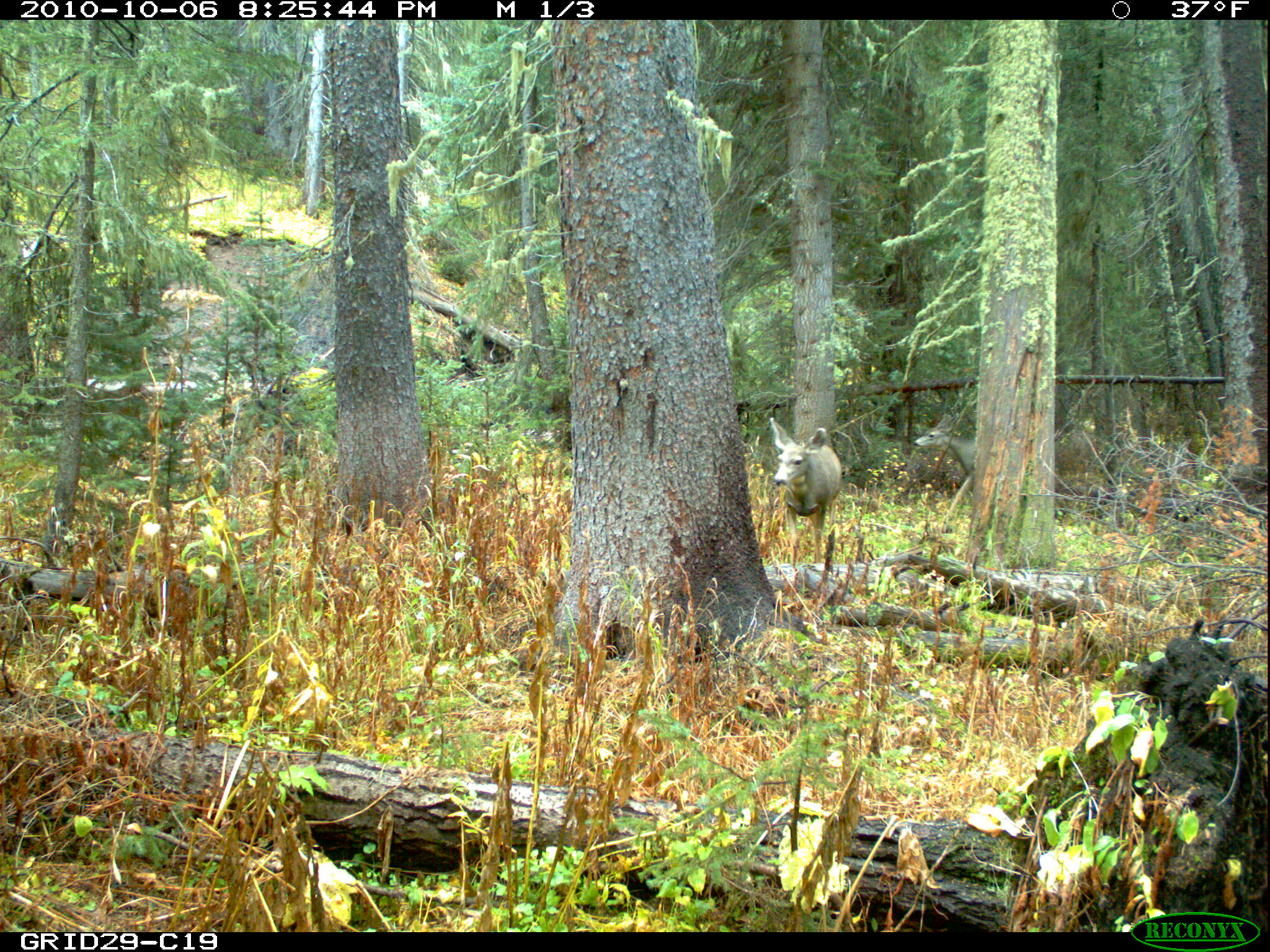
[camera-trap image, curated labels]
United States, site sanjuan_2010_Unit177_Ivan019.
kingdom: Animalia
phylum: Chordata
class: Mammalia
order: Artiodactyla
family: Cervidae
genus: Odocoileus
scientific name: Odocoileus hemionus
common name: mule deer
Odocoileus hemionus (mule deer).